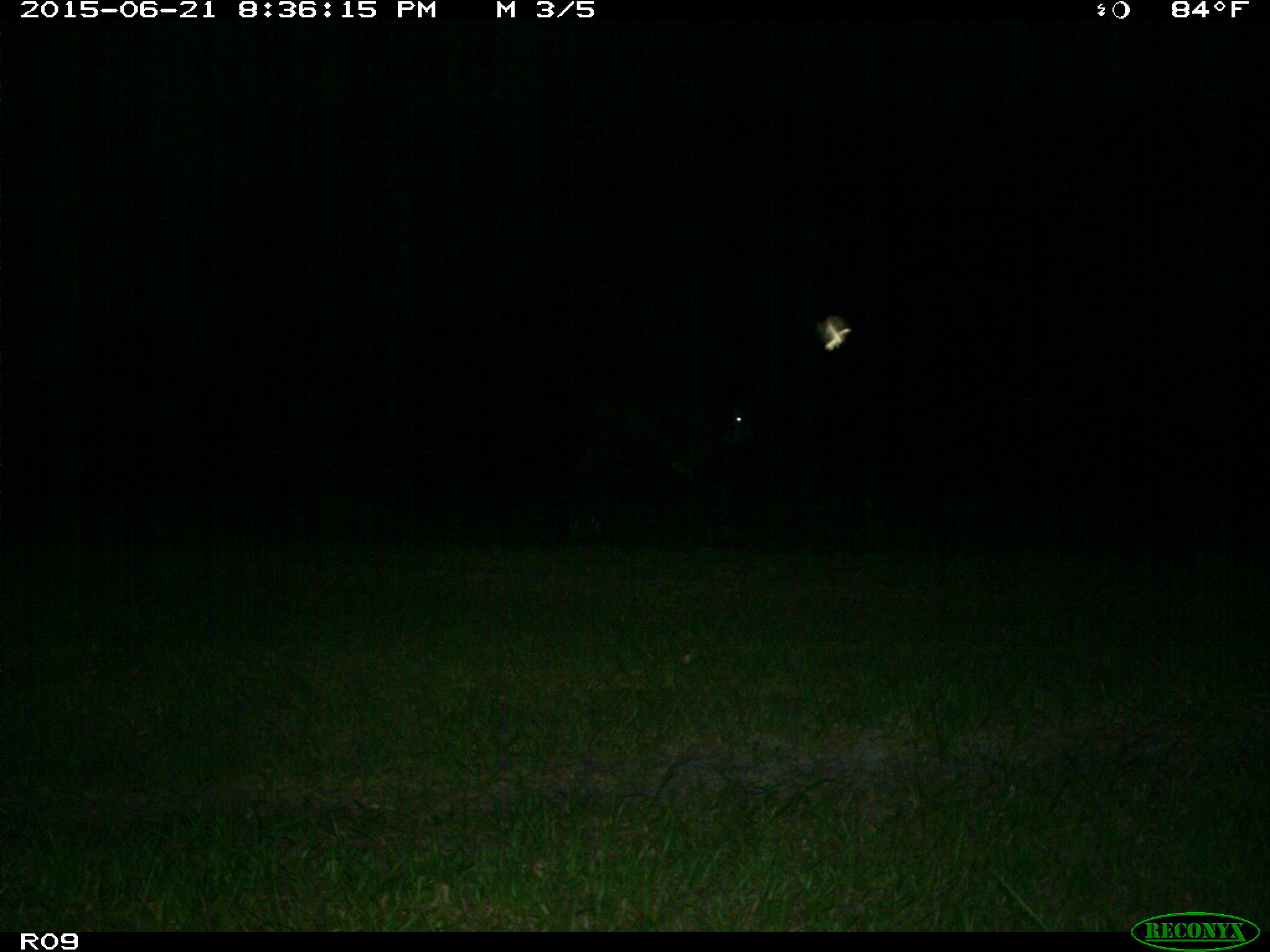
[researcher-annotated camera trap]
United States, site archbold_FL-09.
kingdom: Animalia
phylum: Chordata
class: Mammalia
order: Artiodactyla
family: Bovidae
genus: Bos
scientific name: Bos taurus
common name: domestic cow